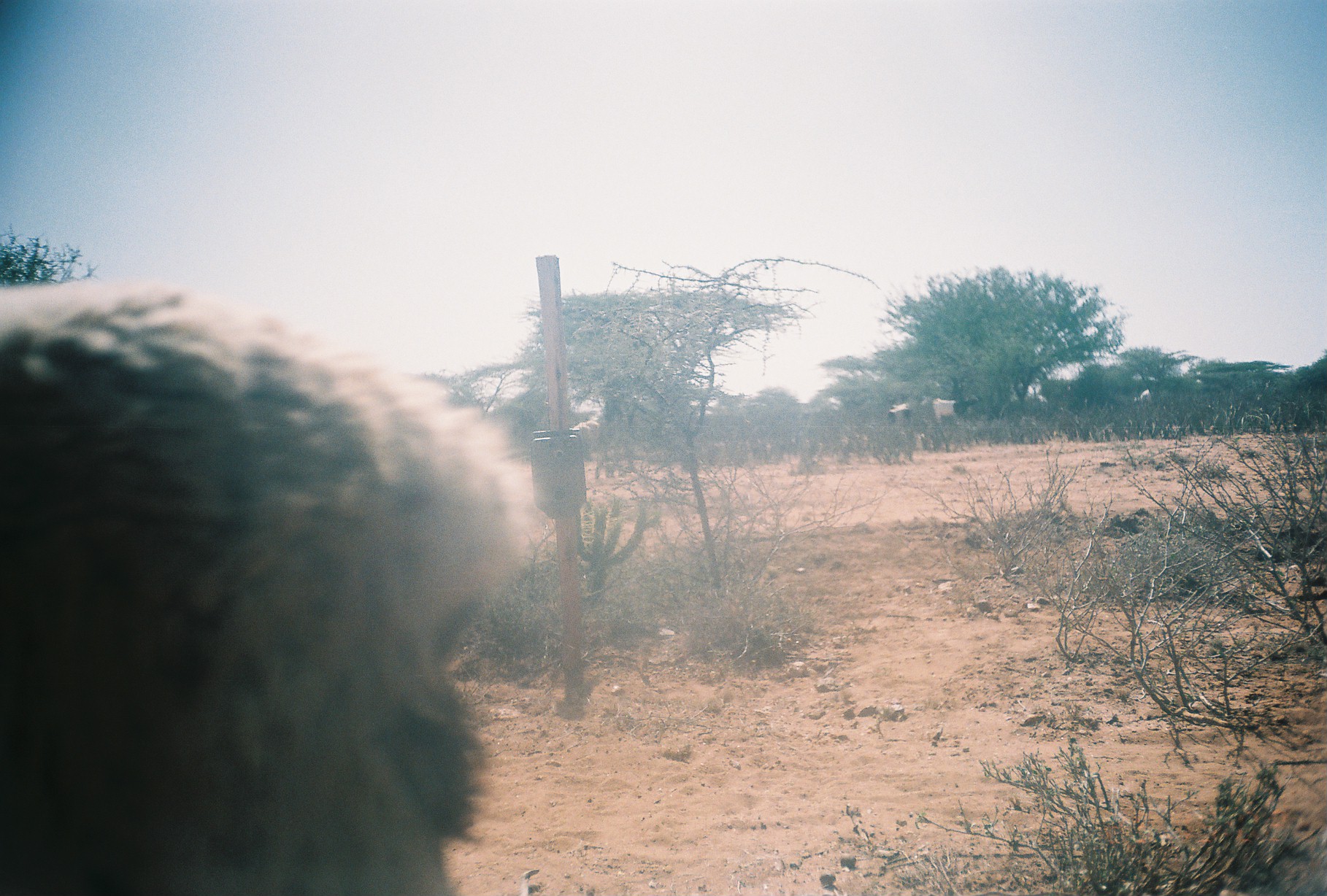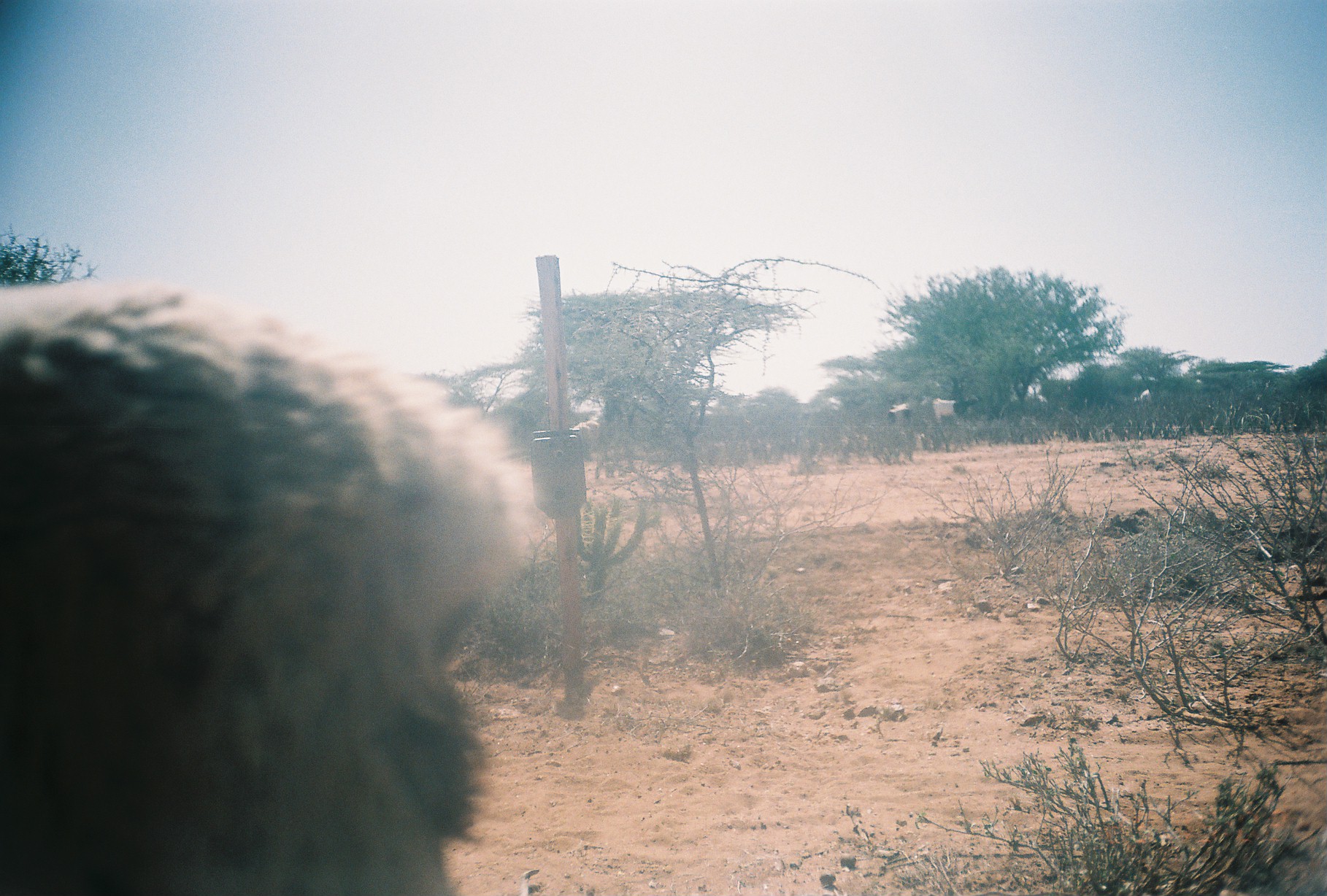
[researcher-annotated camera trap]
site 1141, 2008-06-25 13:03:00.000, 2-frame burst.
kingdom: Animalia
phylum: Chordata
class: Mammalia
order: Artiodactyla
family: Bovidae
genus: Ovis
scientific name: Ovis aries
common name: domestic sheep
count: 1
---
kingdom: Animalia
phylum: Chordata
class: Mammalia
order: Artiodactyla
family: Bovidae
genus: Capra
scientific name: Capra aegagrus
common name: wild goat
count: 4